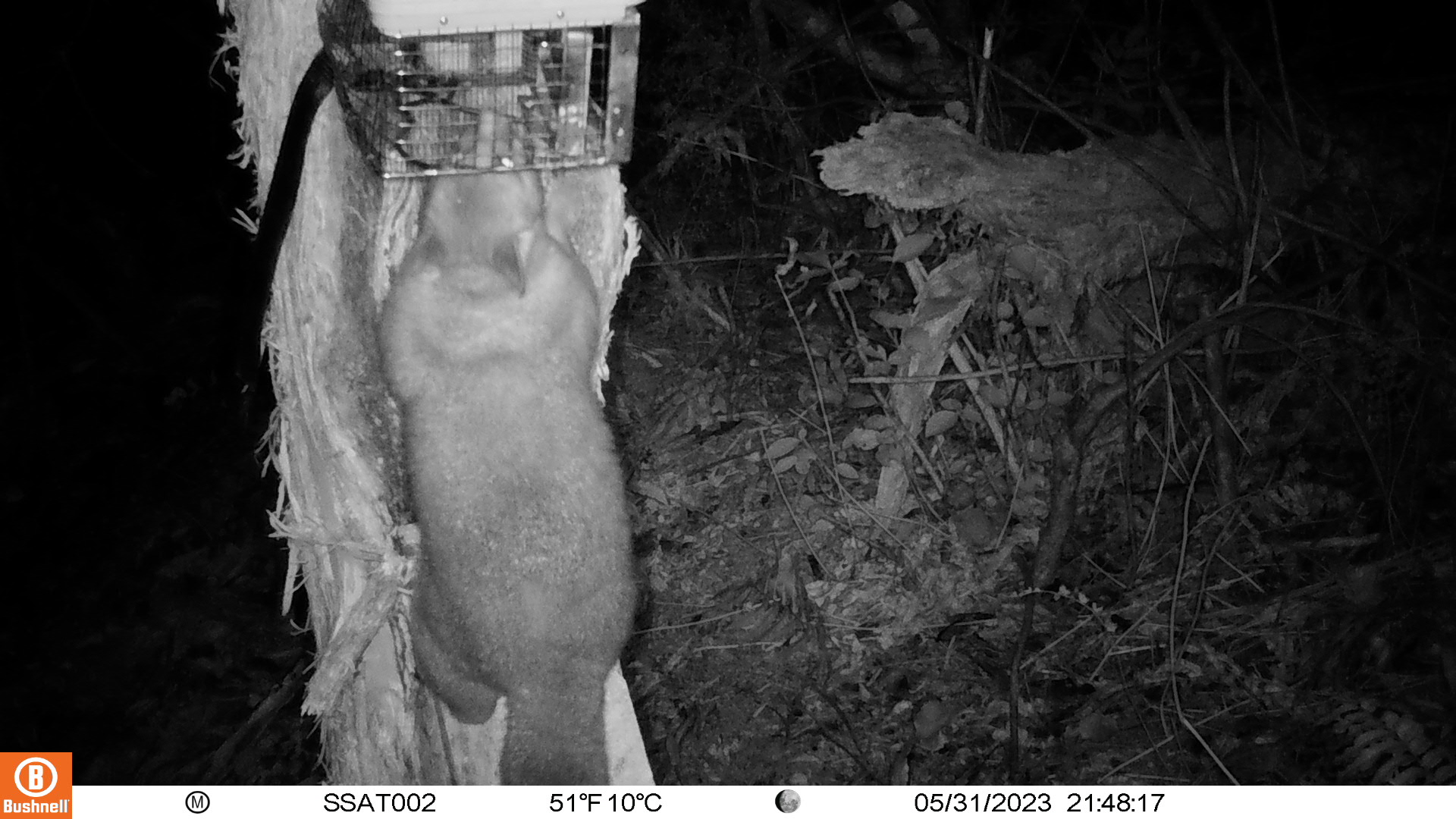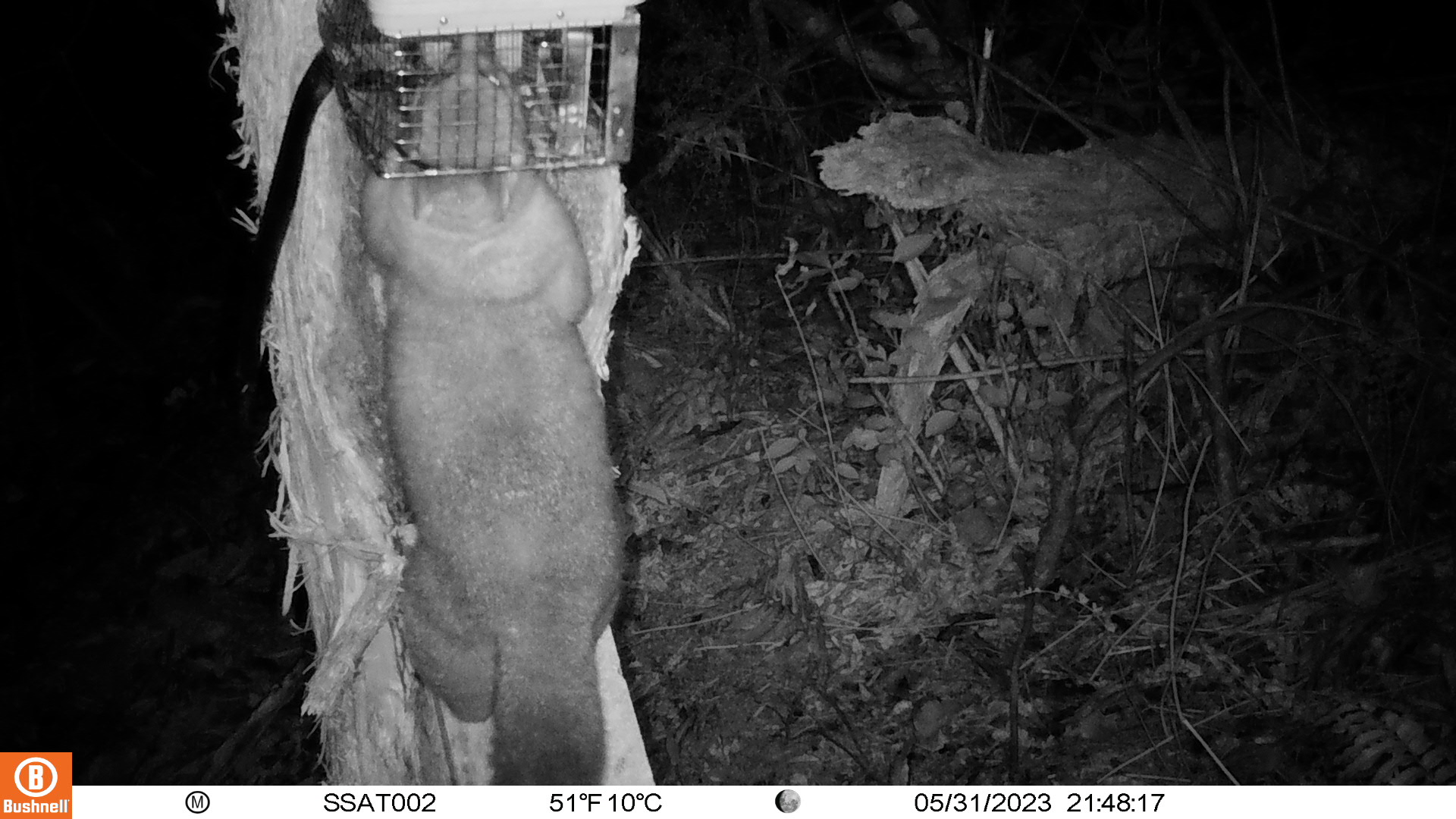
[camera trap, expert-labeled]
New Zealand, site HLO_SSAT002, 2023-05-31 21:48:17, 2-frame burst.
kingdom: Animalia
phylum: Chordata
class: Mammalia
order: Diprotodontia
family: Phalangeridae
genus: Trichosurus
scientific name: Trichosurus vulpecula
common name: common brushtail possum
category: possum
Possum (common brushtail possum) (Trichosurus vulpecula).